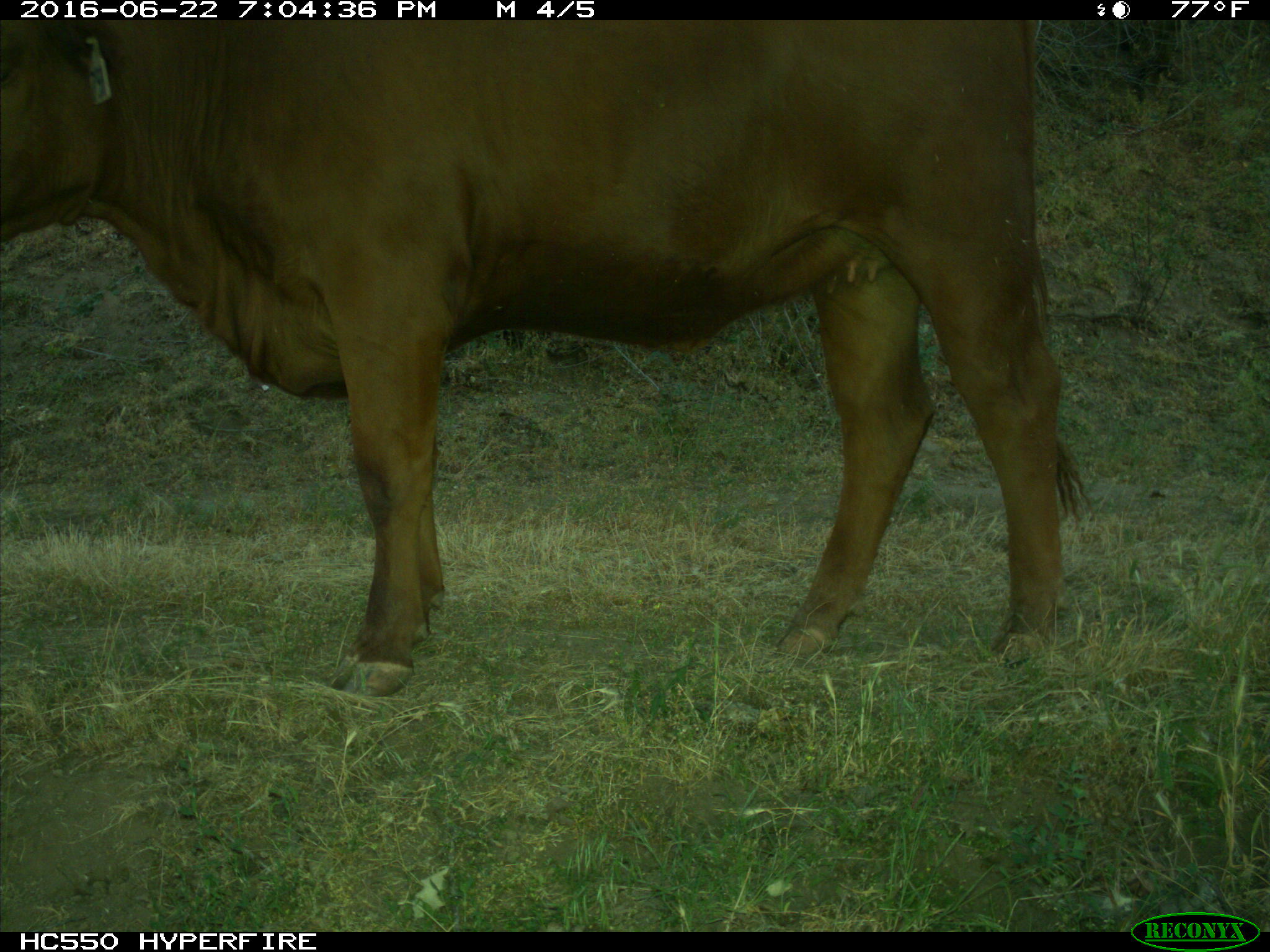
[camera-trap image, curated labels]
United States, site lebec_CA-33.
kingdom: Animalia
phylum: Chordata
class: Mammalia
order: Artiodactyla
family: Bovidae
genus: Bos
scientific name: Bos taurus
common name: domestic cow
Bos taurus (domestic cow).